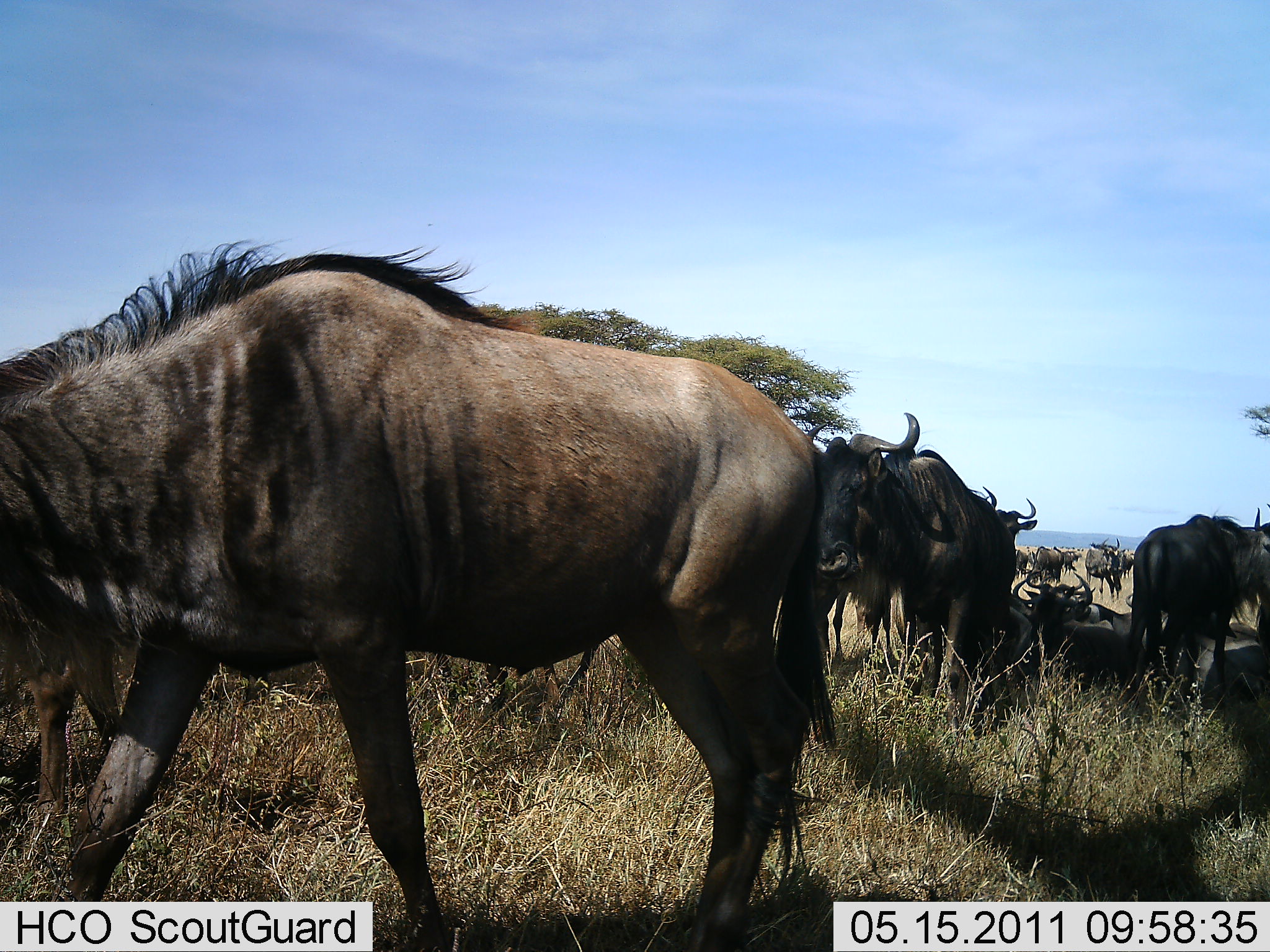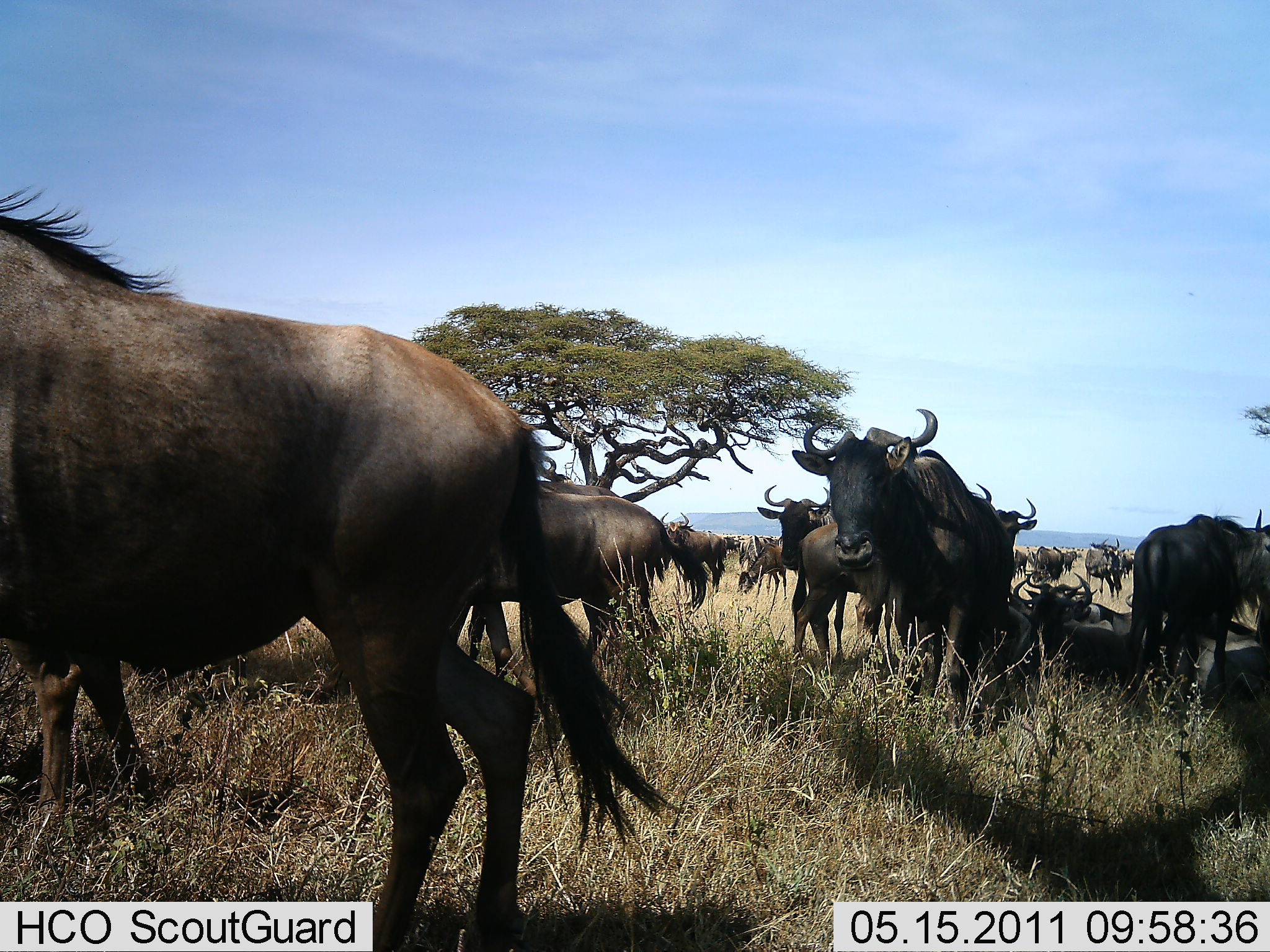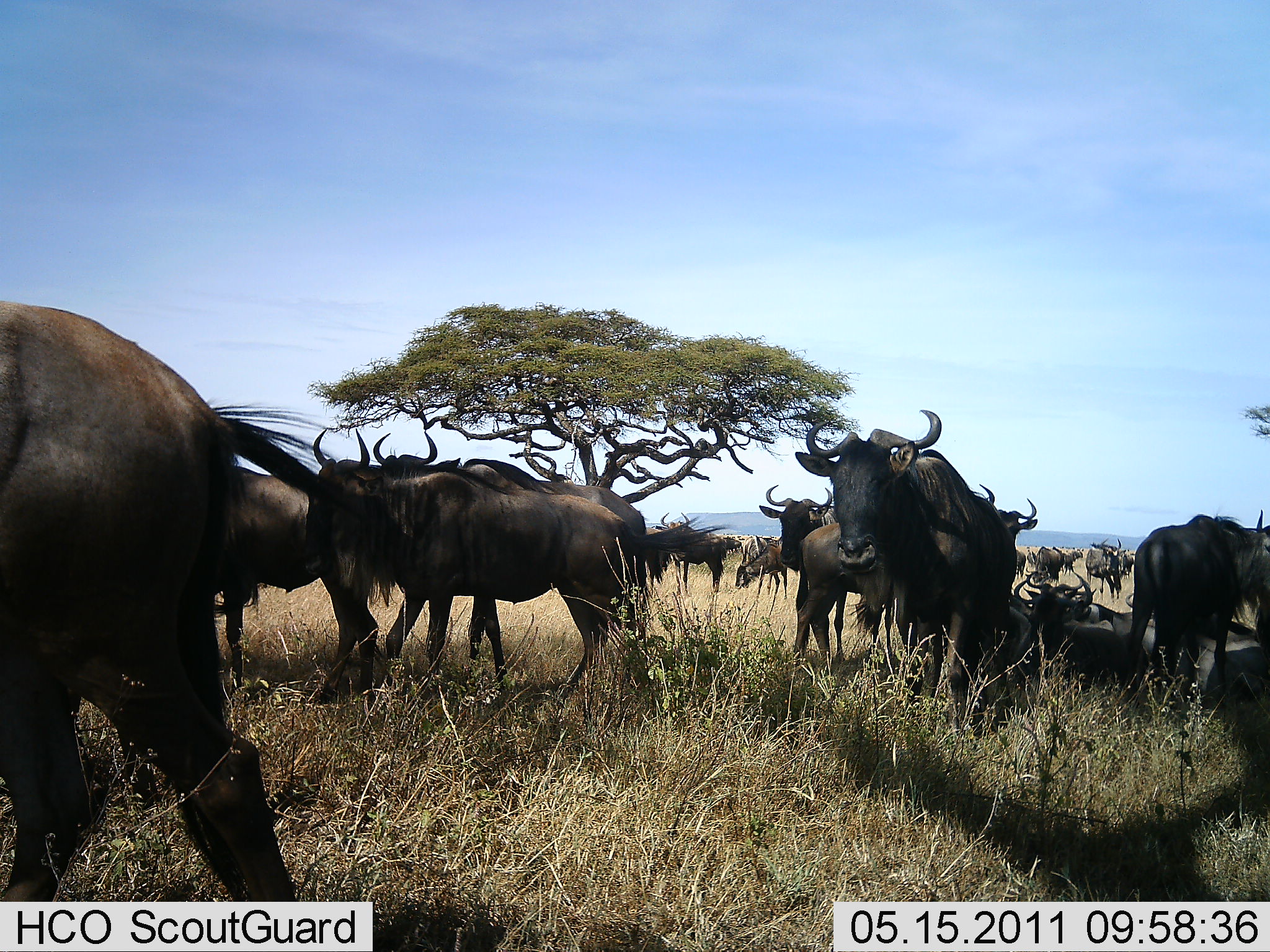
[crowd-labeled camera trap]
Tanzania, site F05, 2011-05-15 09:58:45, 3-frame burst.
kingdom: Animalia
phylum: Chordata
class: Mammalia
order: Artiodactyla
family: Bovidae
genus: Connochaetes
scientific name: Connochaetes taurinus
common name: blue wildebeest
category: wildebeest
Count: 11-50.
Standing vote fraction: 73%.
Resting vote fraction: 82%.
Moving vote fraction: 91%.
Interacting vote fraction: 0%.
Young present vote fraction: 0%.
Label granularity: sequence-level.